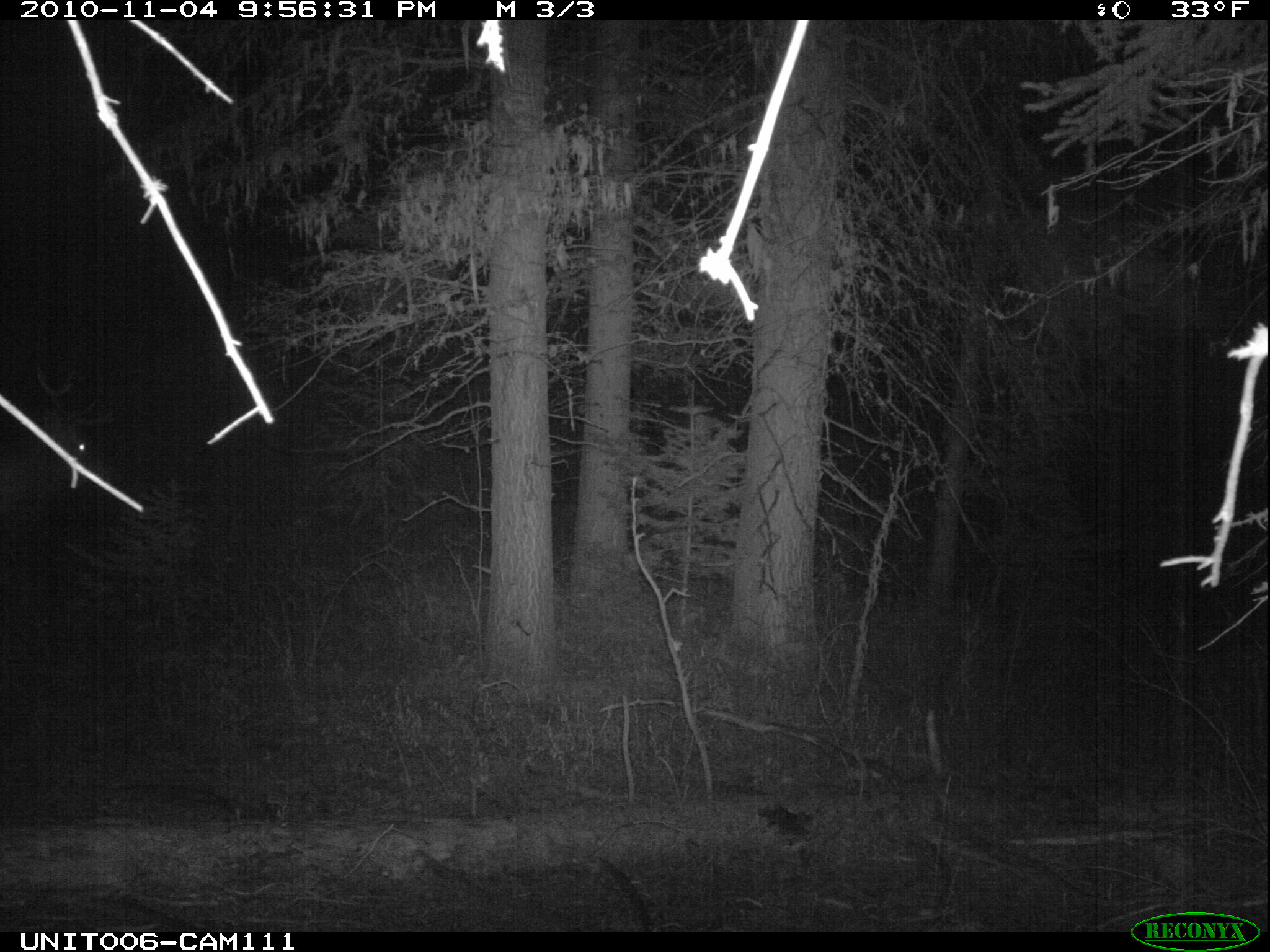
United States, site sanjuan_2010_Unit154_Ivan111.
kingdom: Animalia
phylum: Chordata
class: Mammalia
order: Artiodactyla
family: Cervidae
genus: Cervus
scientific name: Cervus elaphus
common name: red deer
Cervus elaphus (red deer).